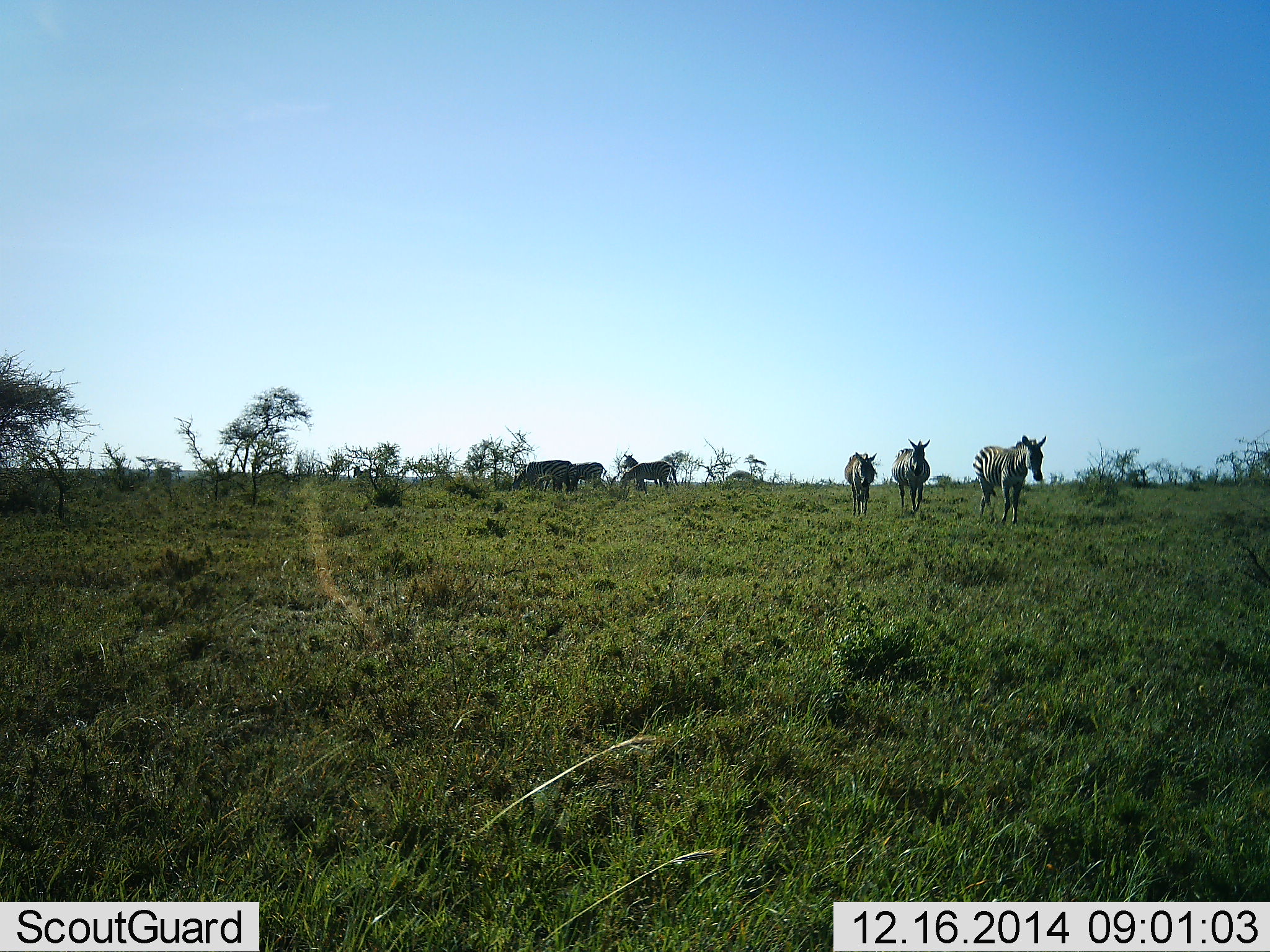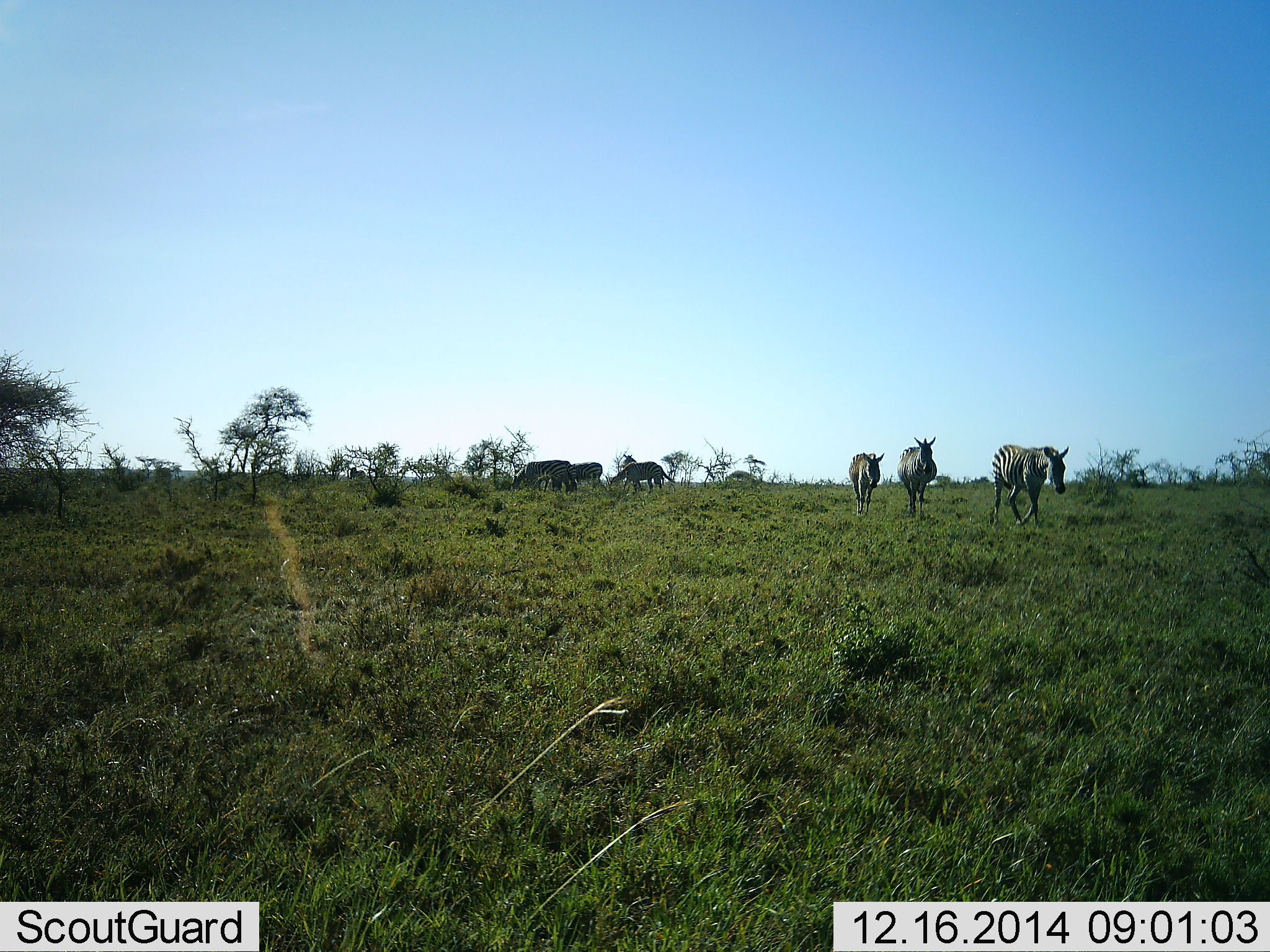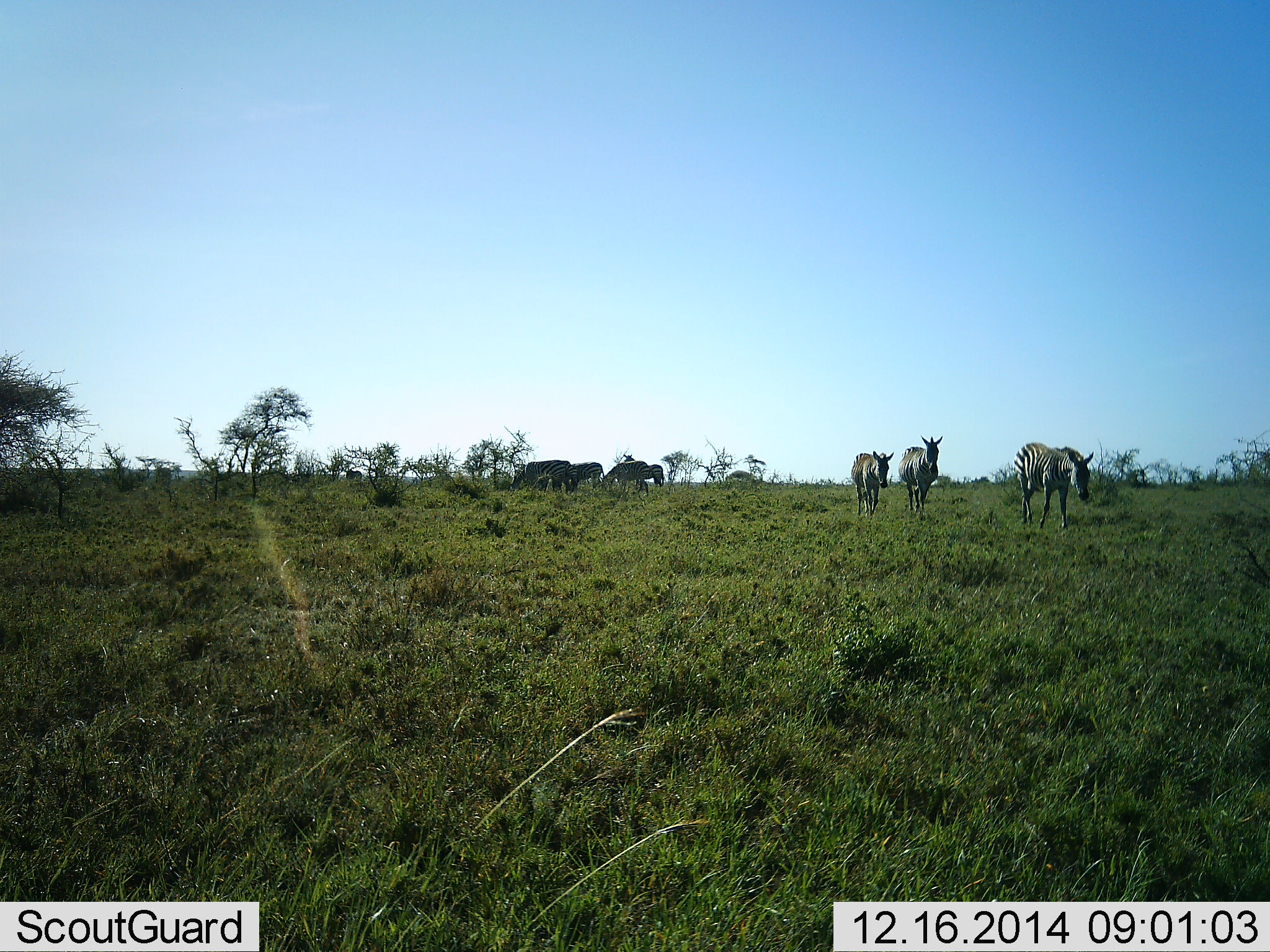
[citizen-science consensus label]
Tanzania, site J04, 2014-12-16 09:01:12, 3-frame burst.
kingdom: Animalia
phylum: Chordata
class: Mammalia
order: Perissodactyla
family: Equidae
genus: Equus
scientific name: Equus quagga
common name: plains zebra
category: zebra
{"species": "zebra (plains zebra) (Equus quagga)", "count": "6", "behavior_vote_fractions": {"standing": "40%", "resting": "10%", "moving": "100%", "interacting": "0%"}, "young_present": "0%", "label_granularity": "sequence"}